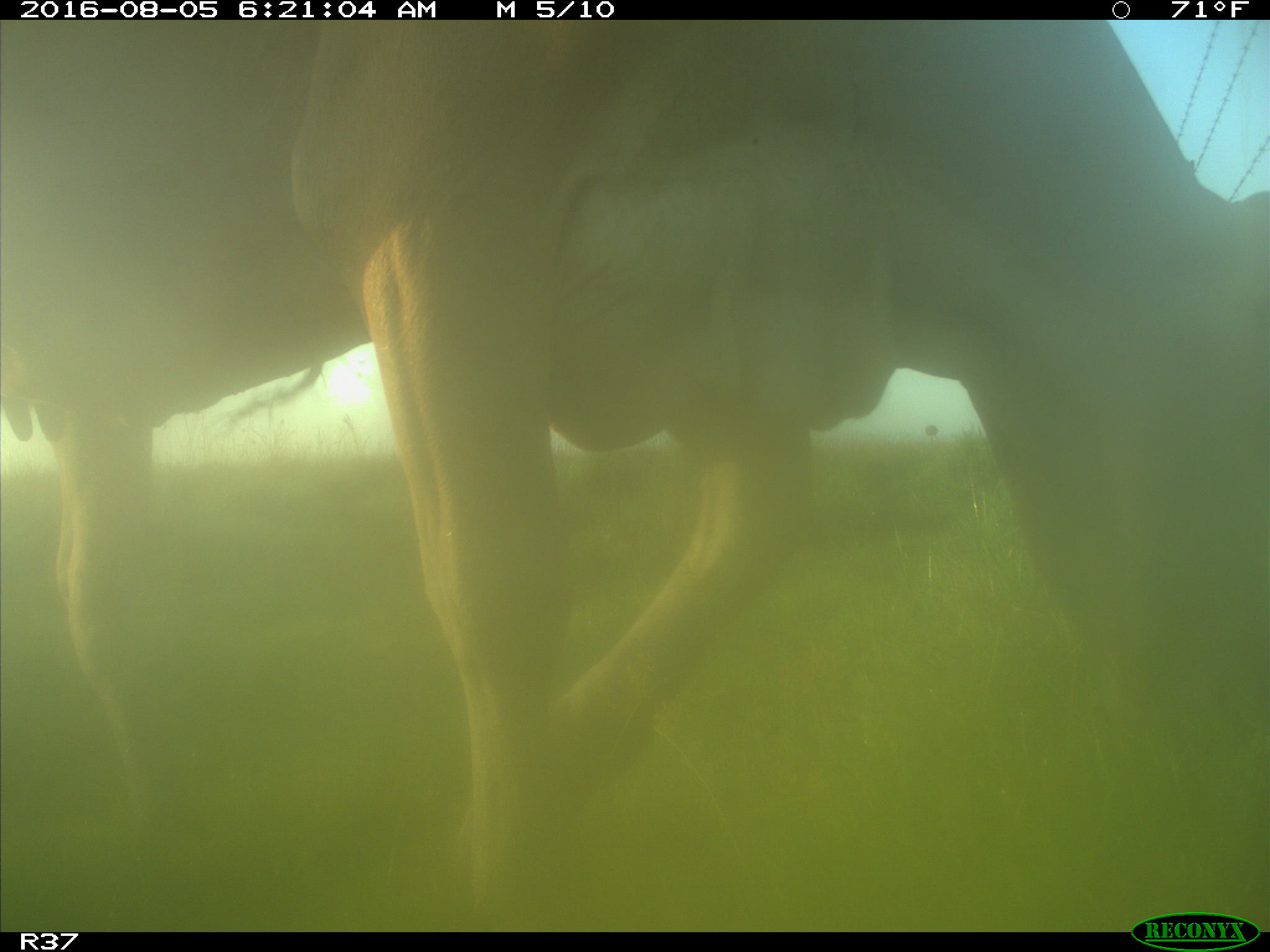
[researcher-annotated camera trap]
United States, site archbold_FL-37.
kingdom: Animalia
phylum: Chordata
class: Mammalia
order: Artiodactyla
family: Bovidae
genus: Bos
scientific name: Bos taurus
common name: domestic cow